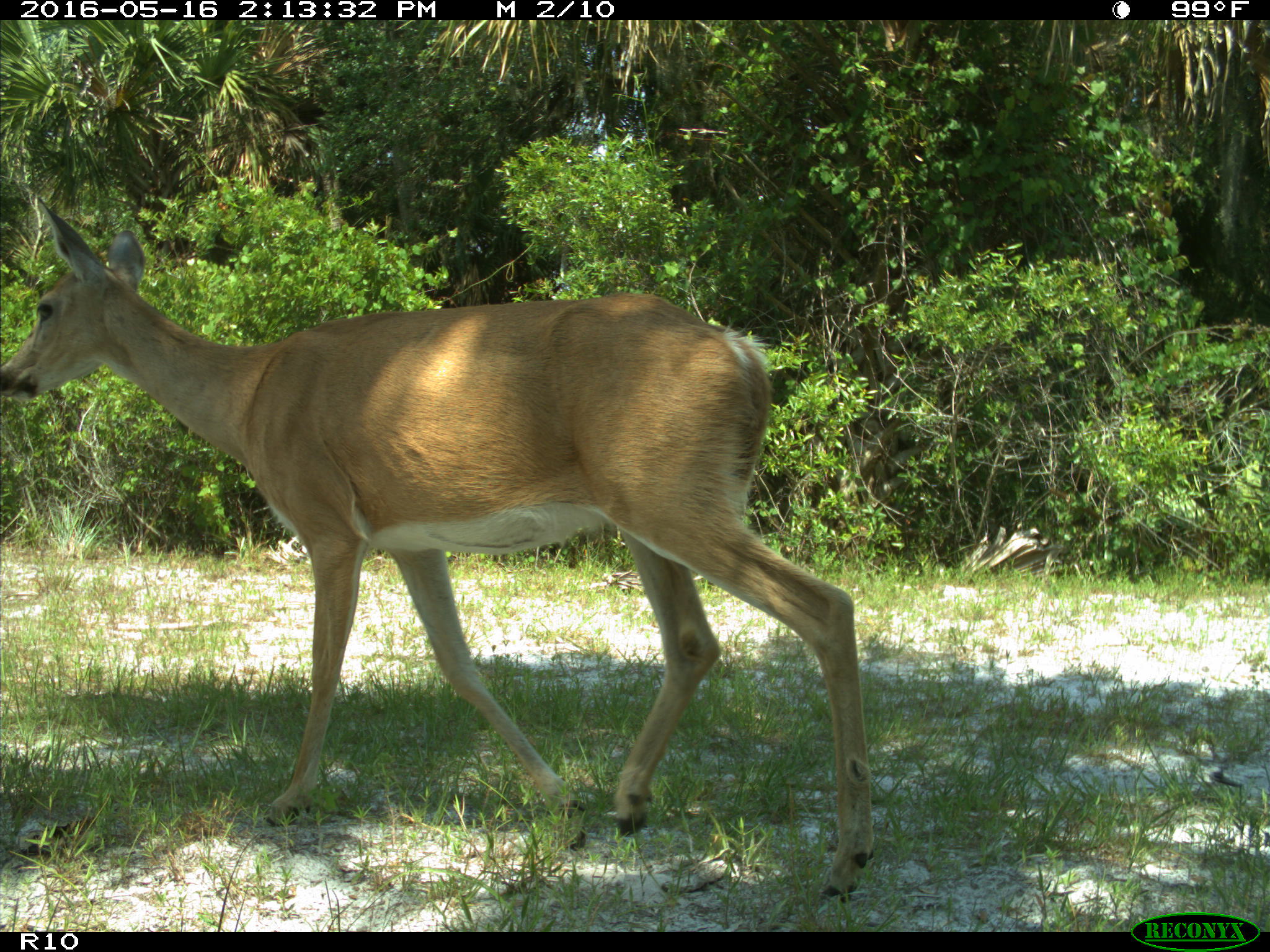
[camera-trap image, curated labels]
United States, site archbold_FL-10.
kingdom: Animalia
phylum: Chordata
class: Mammalia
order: Artiodactyla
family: Cervidae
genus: Odocoileus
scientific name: Odocoileus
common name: deer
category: unidentified deer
Unidentified deer (deer) (Odocoileus).